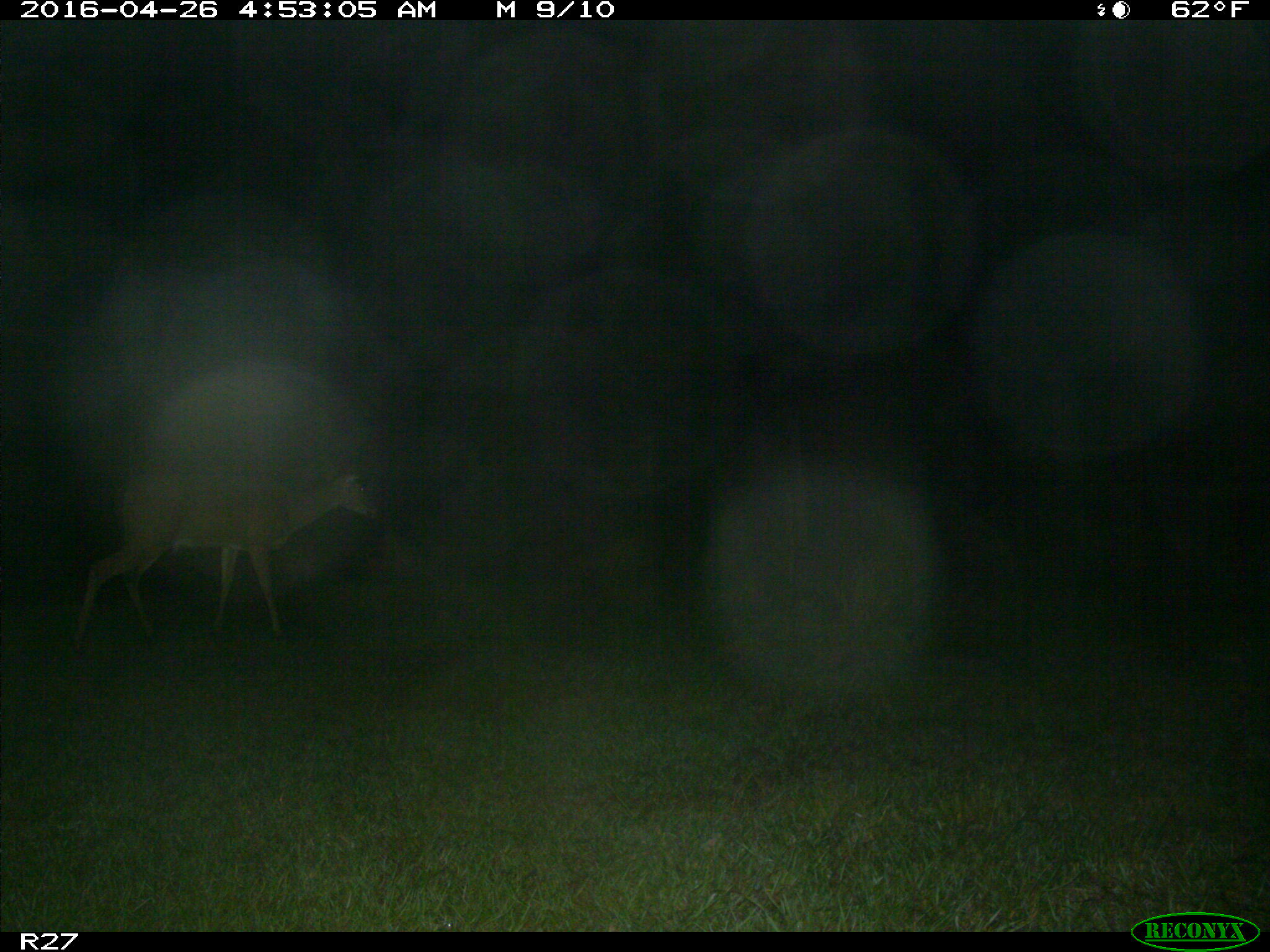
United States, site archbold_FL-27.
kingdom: Animalia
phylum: Chordata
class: Mammalia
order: Artiodactyla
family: Cervidae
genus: Odocoileus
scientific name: Odocoileus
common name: deer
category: unidentified deer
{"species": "unidentified deer (deer) (Odocoileus)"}